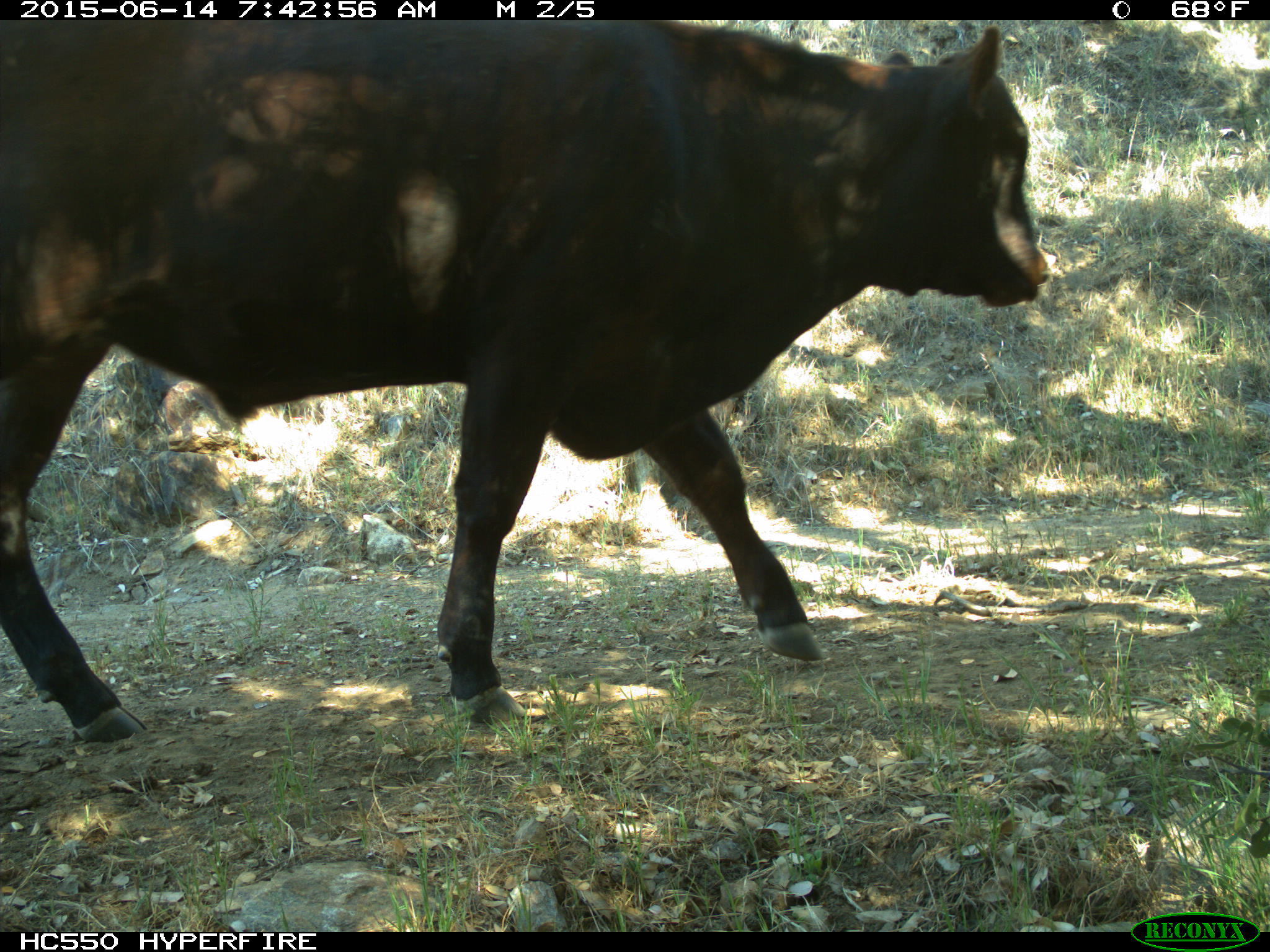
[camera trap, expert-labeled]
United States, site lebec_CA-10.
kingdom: Animalia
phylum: Chordata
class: Mammalia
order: Artiodactyla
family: Bovidae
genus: Bos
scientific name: Bos taurus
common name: domestic cow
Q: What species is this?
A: Bos taurus (domestic cow).